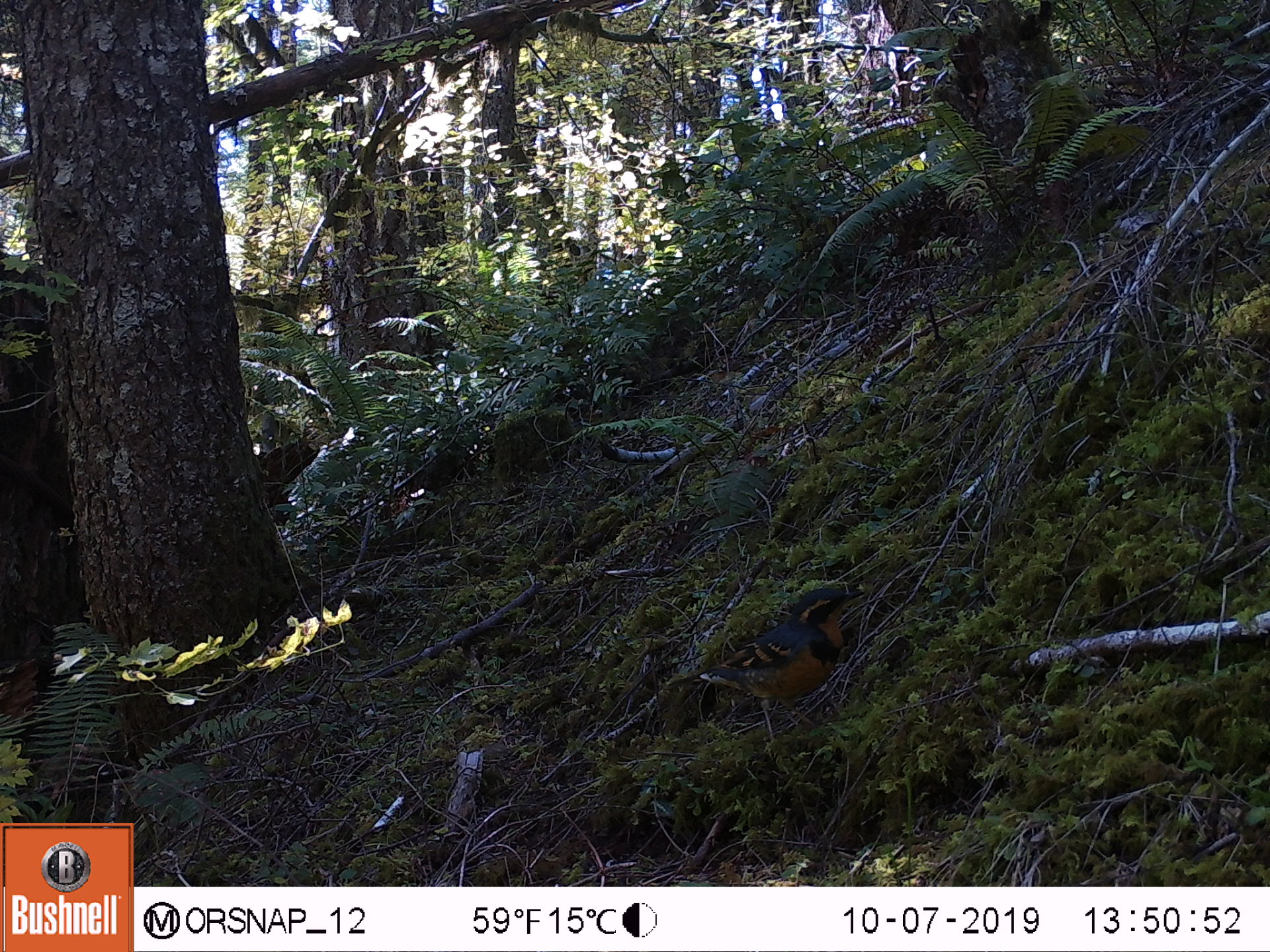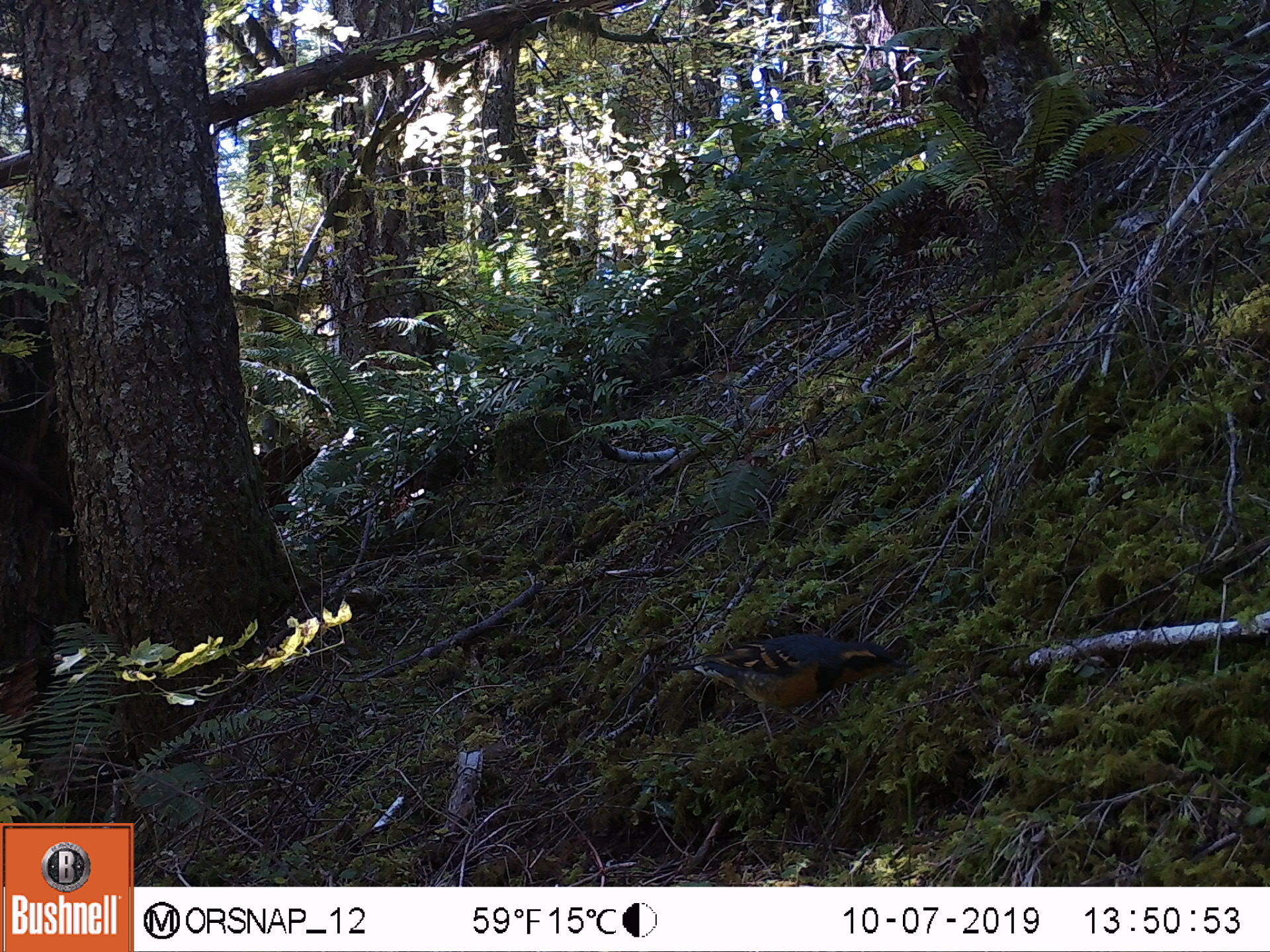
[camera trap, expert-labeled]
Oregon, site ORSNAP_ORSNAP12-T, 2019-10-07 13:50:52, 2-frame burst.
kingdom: Animalia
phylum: Chordata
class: Aves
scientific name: Aves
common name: bird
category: other bird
Other bird (bird) (Aves).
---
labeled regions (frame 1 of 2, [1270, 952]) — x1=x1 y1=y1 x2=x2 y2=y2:
other bird: x1=667 y1=564 x2=872 y2=766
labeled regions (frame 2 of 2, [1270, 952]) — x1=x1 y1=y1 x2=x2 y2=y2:
other bird: x1=648 y1=628 x2=911 y2=748